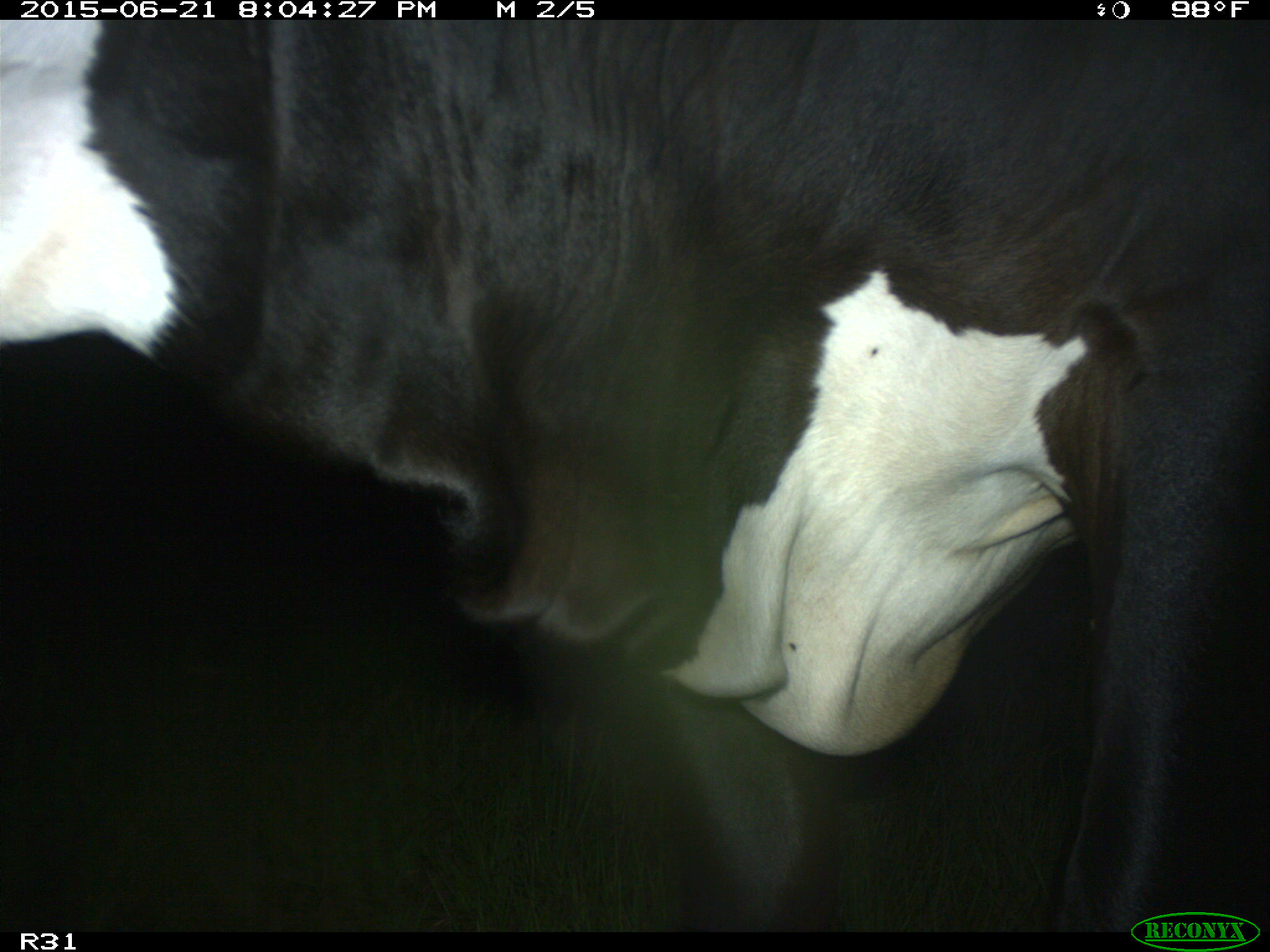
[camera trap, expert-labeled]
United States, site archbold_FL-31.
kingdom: Animalia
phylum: Chordata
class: Mammalia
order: Artiodactyla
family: Bovidae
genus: Bos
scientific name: Bos taurus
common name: domestic cow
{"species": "Bos taurus (domestic cow)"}